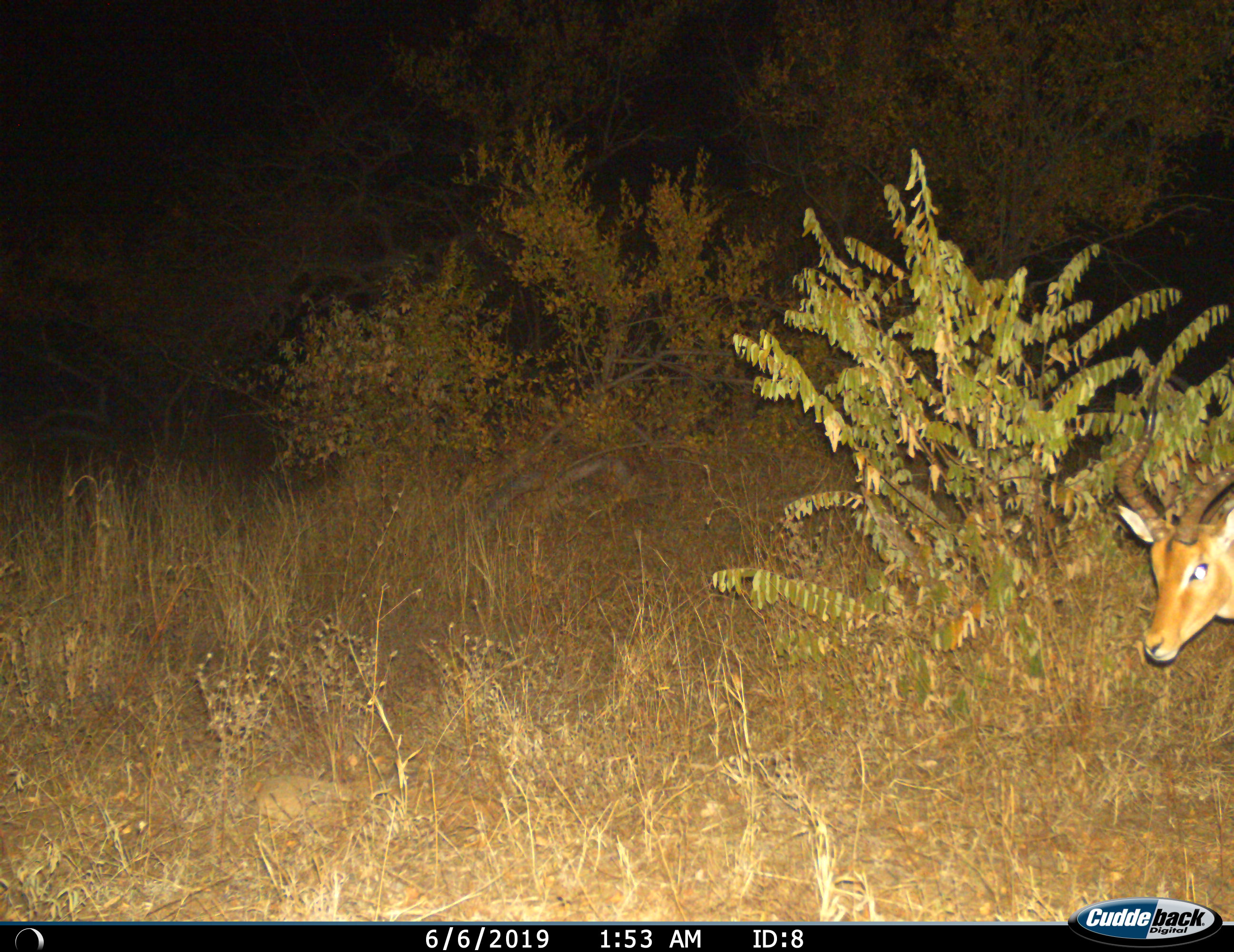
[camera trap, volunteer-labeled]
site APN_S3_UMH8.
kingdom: Animalia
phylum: Chordata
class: Mammalia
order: Artiodactyla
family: Bovidae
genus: Aepyceros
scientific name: Aepyceros melampus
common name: impala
Impala (Aepyceros melampus), count 1. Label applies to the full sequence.